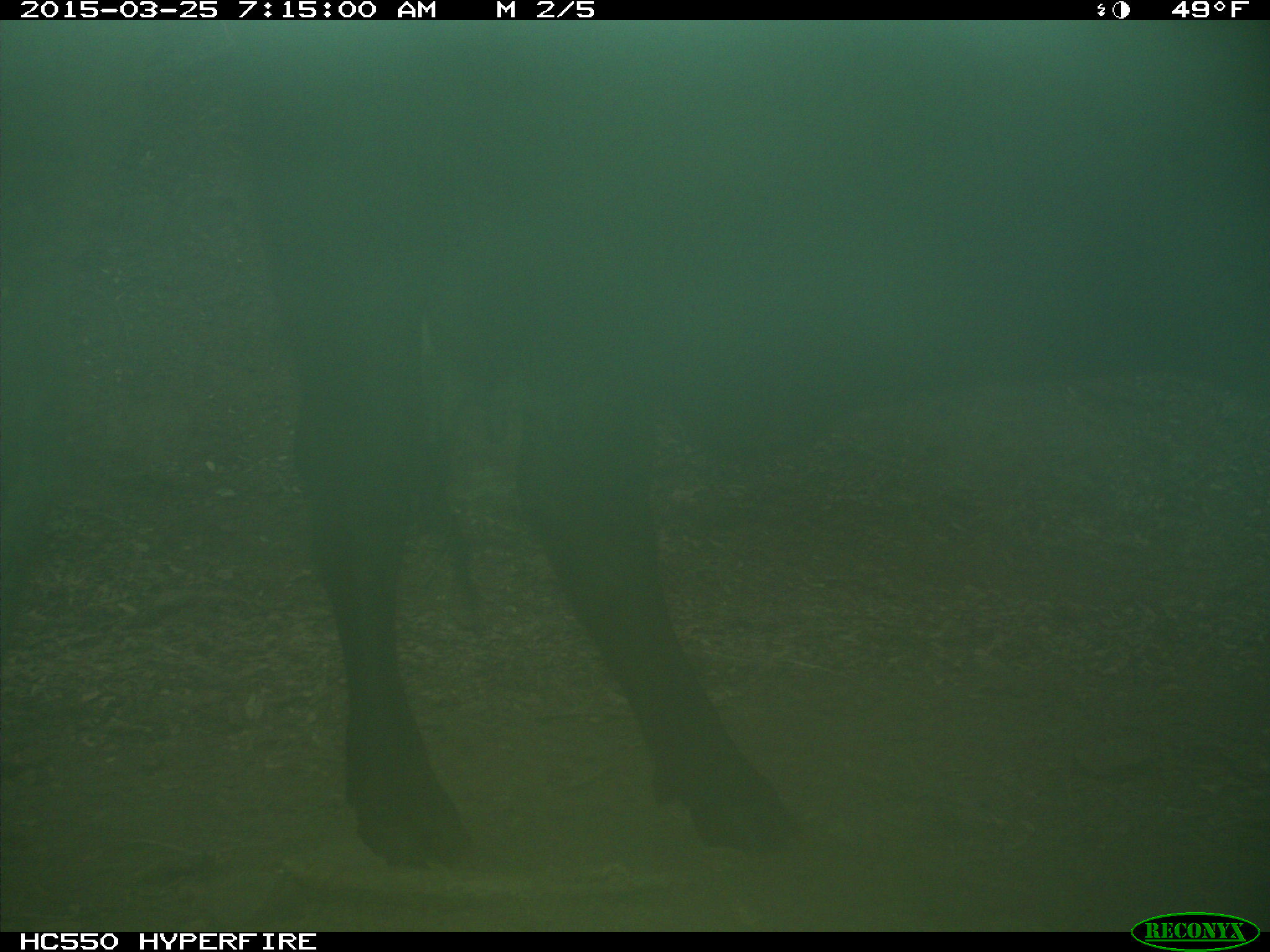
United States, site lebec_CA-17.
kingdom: Animalia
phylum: Chordata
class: Mammalia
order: Artiodactyla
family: Bovidae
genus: Bos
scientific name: Bos taurus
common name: domestic cow